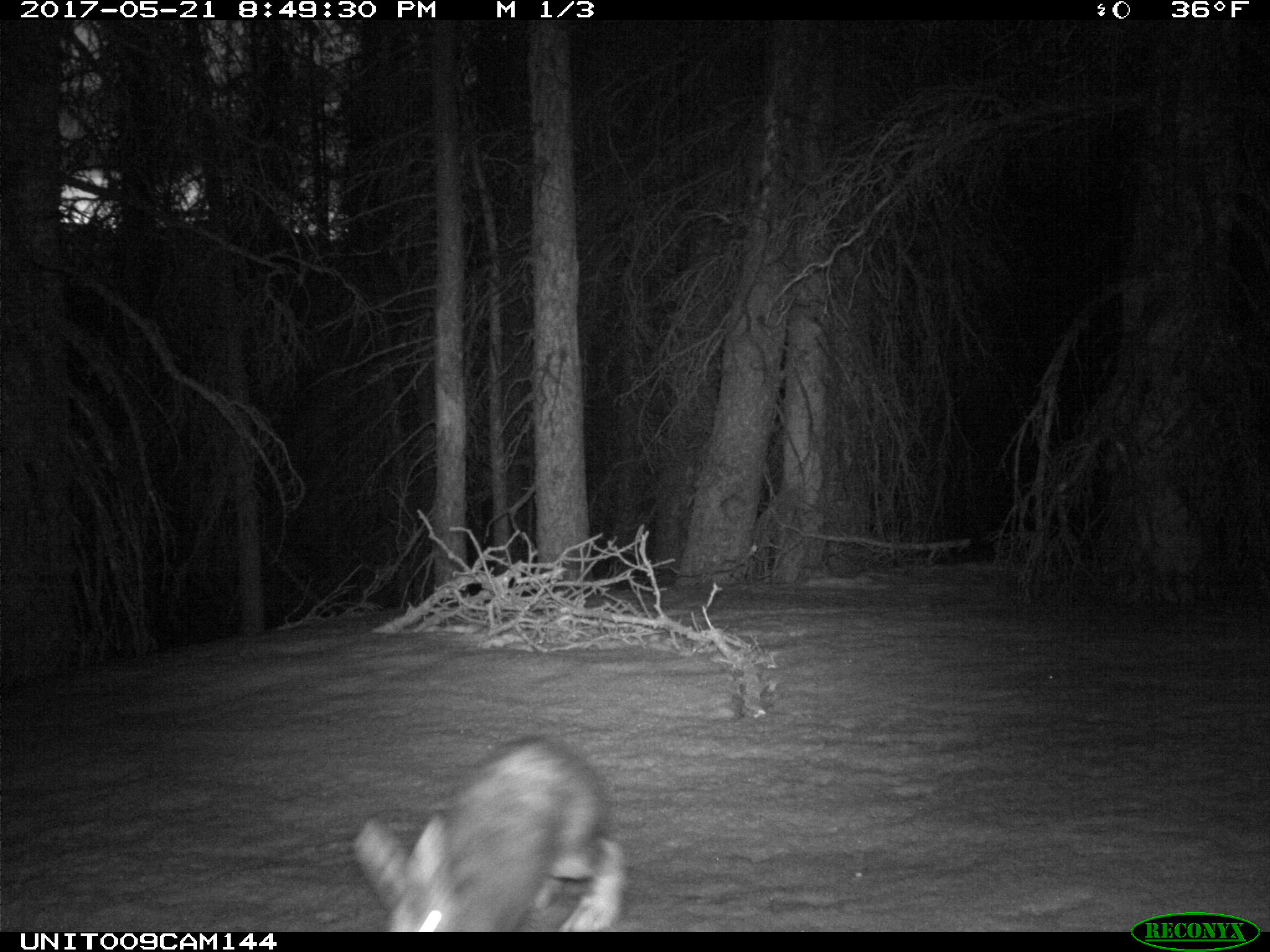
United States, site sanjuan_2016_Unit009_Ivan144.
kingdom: Animalia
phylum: Chordata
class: Mammalia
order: Lagomorpha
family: Leporidae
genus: Lepus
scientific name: Lepus americanus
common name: snowshoe hare